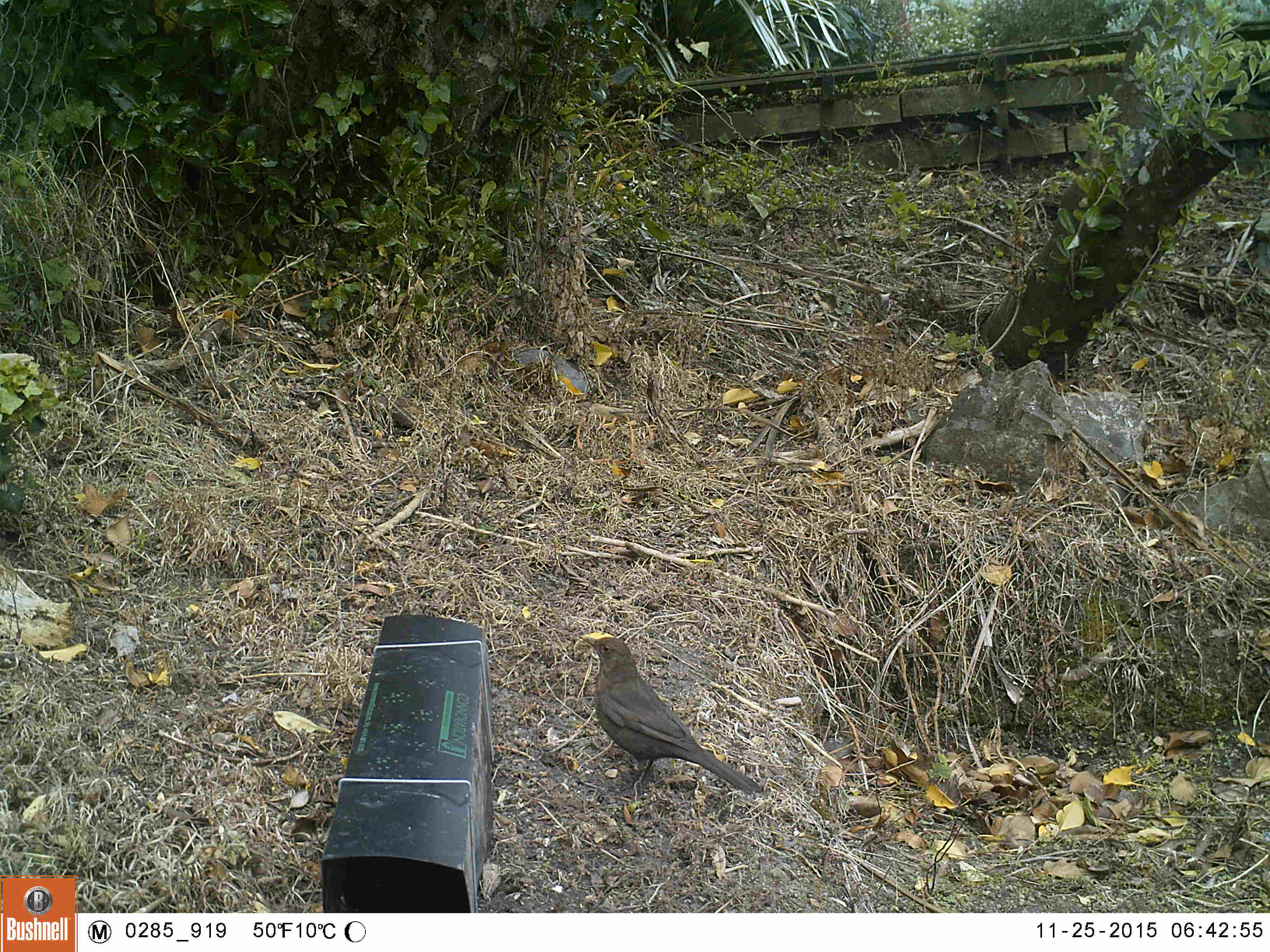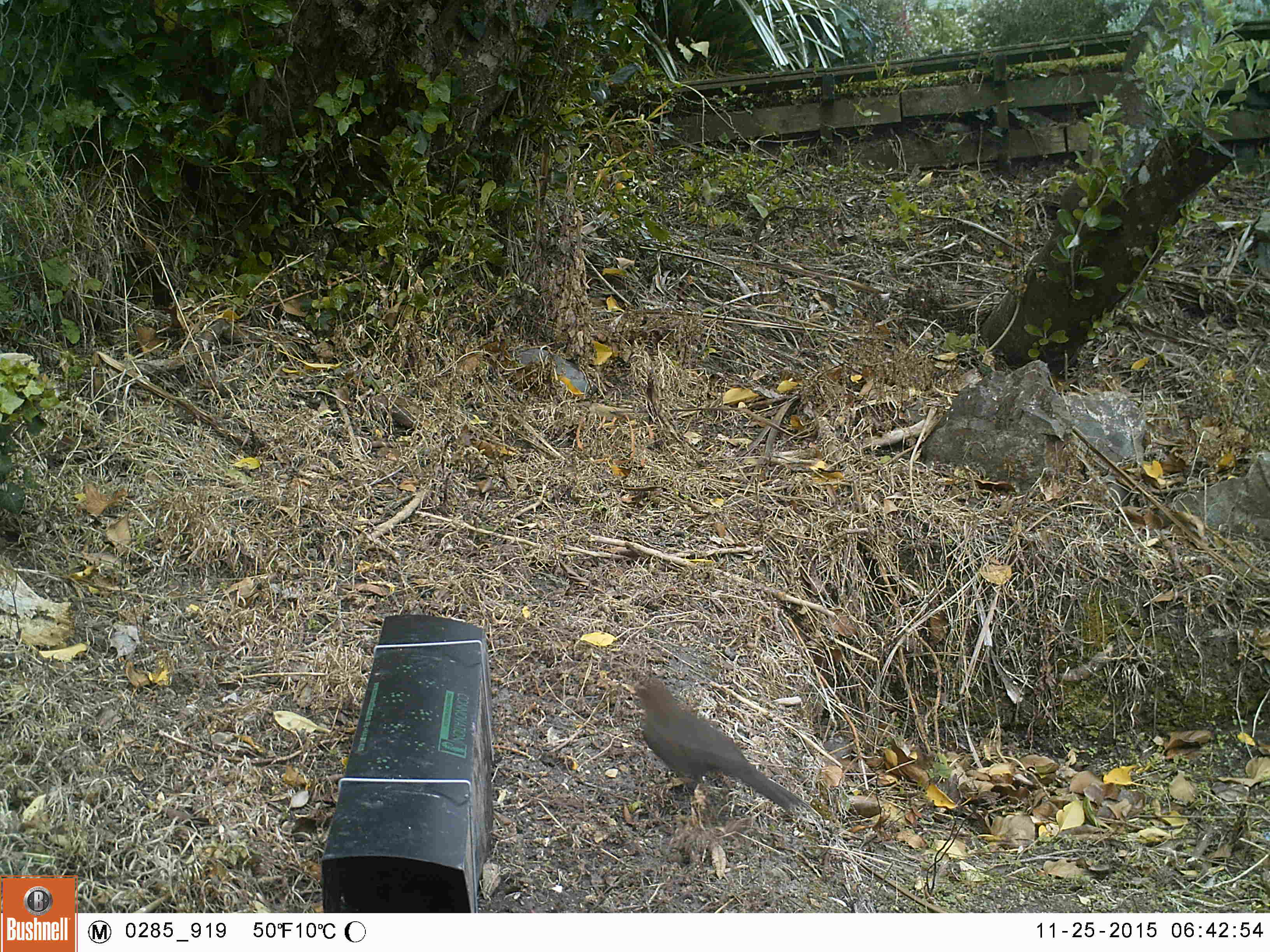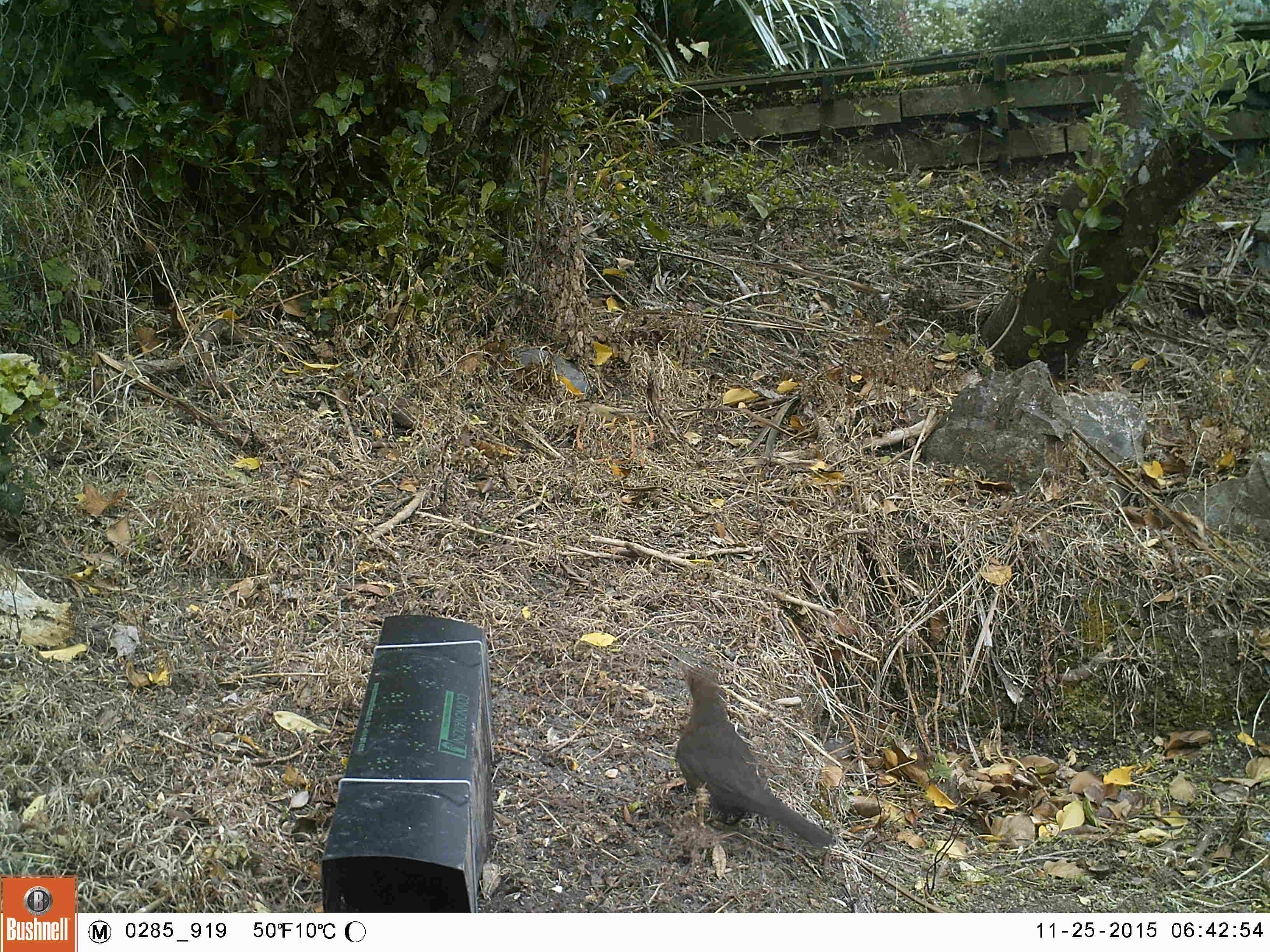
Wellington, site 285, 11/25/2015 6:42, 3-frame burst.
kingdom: Animalia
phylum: Chordata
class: Aves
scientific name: Aves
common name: bird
Bird (Aves).